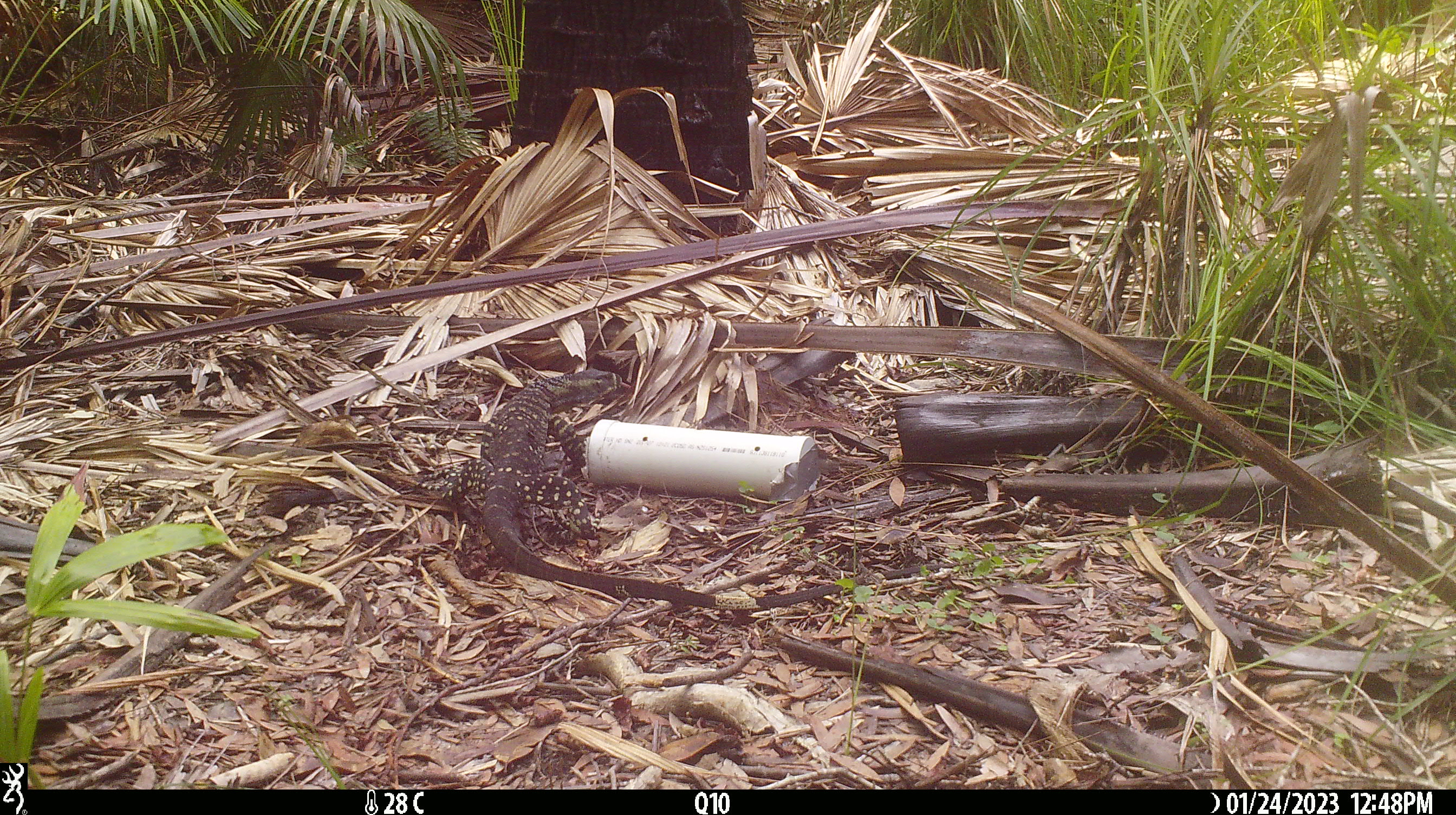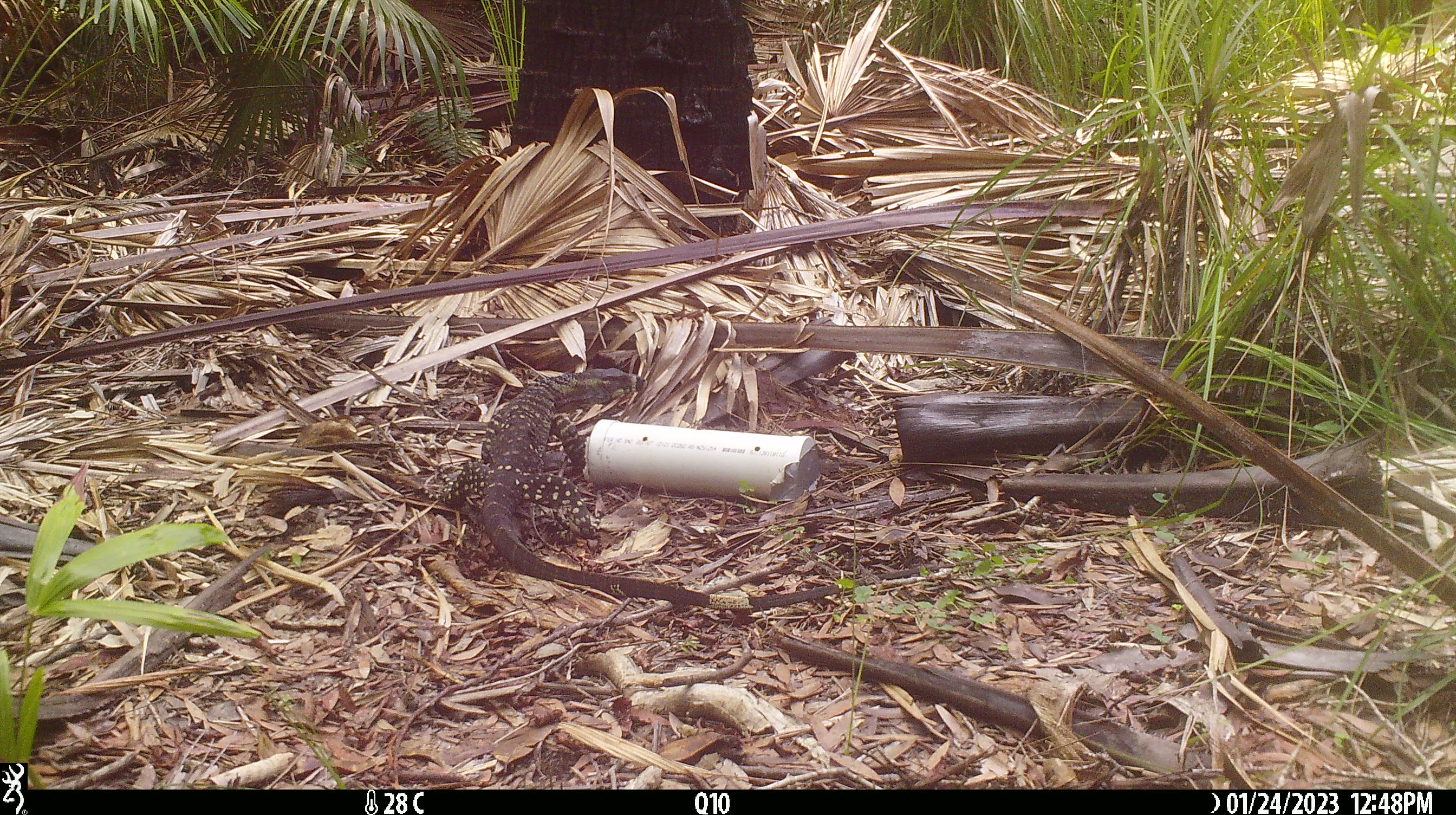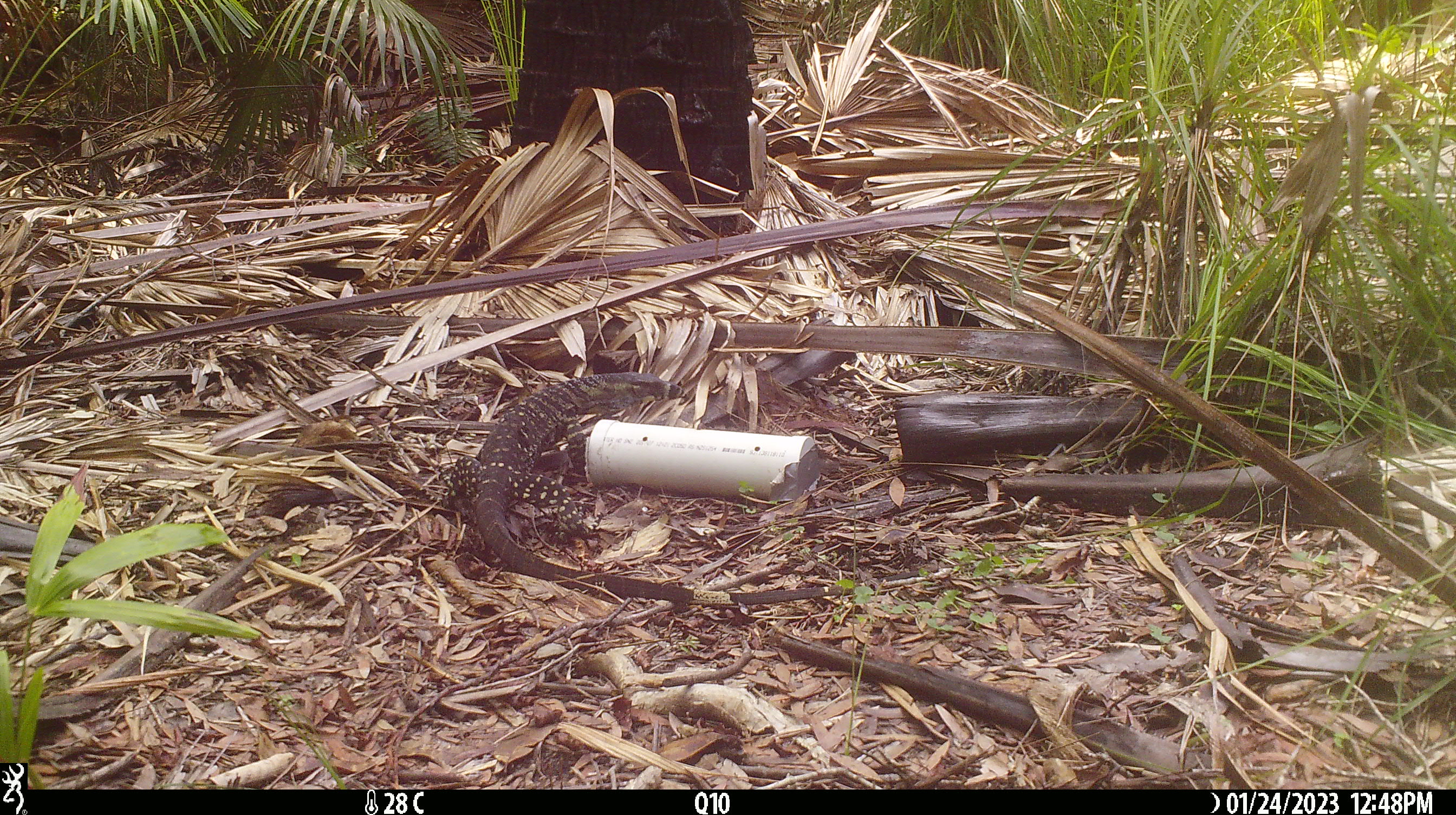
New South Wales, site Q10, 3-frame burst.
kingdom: Animalia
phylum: Chordata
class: Reptilia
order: Squamata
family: Varanidae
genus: Varanus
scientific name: Varanus varius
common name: lace monitor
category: goanna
Goanna (lace monitor) (Varanus varius).